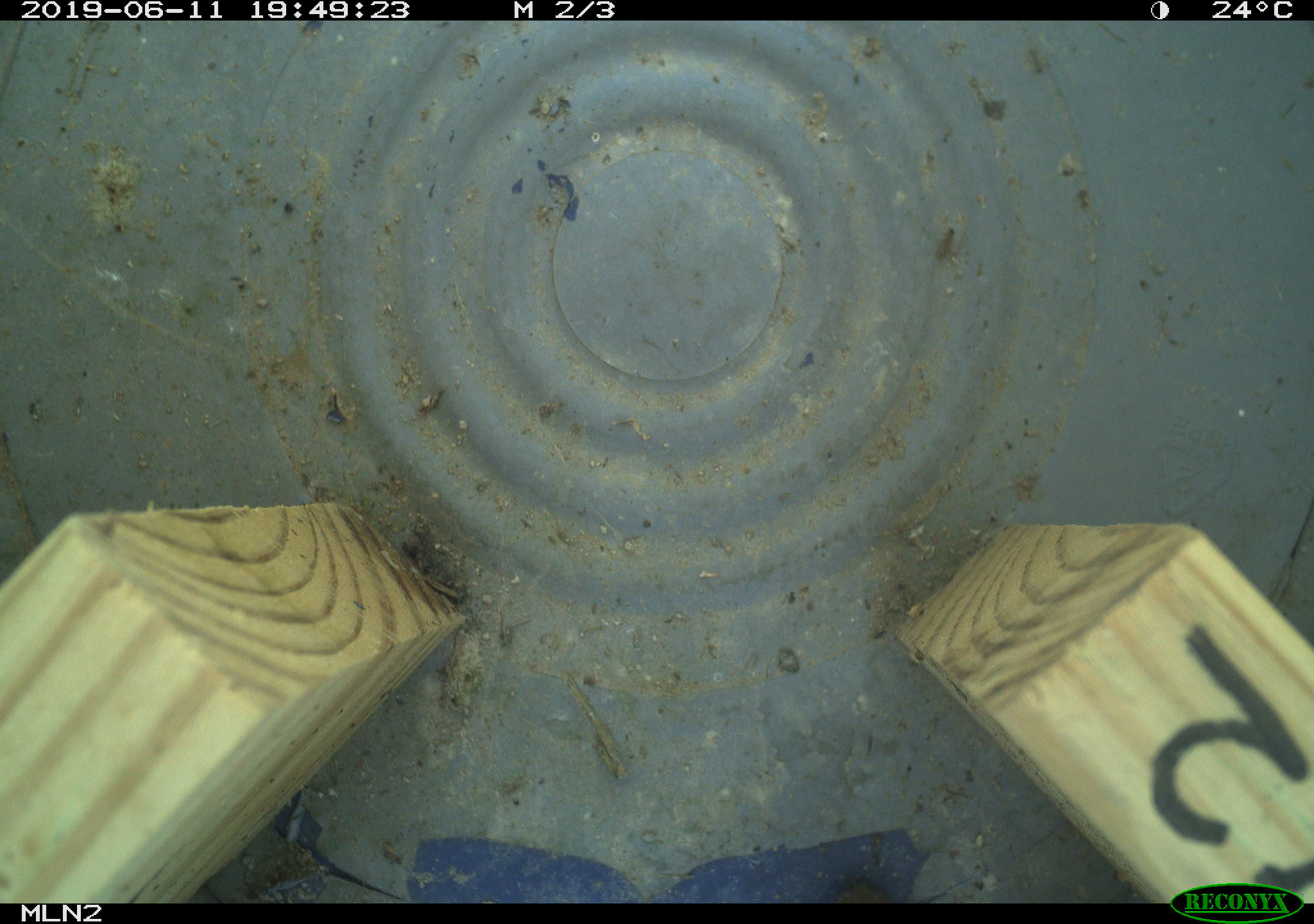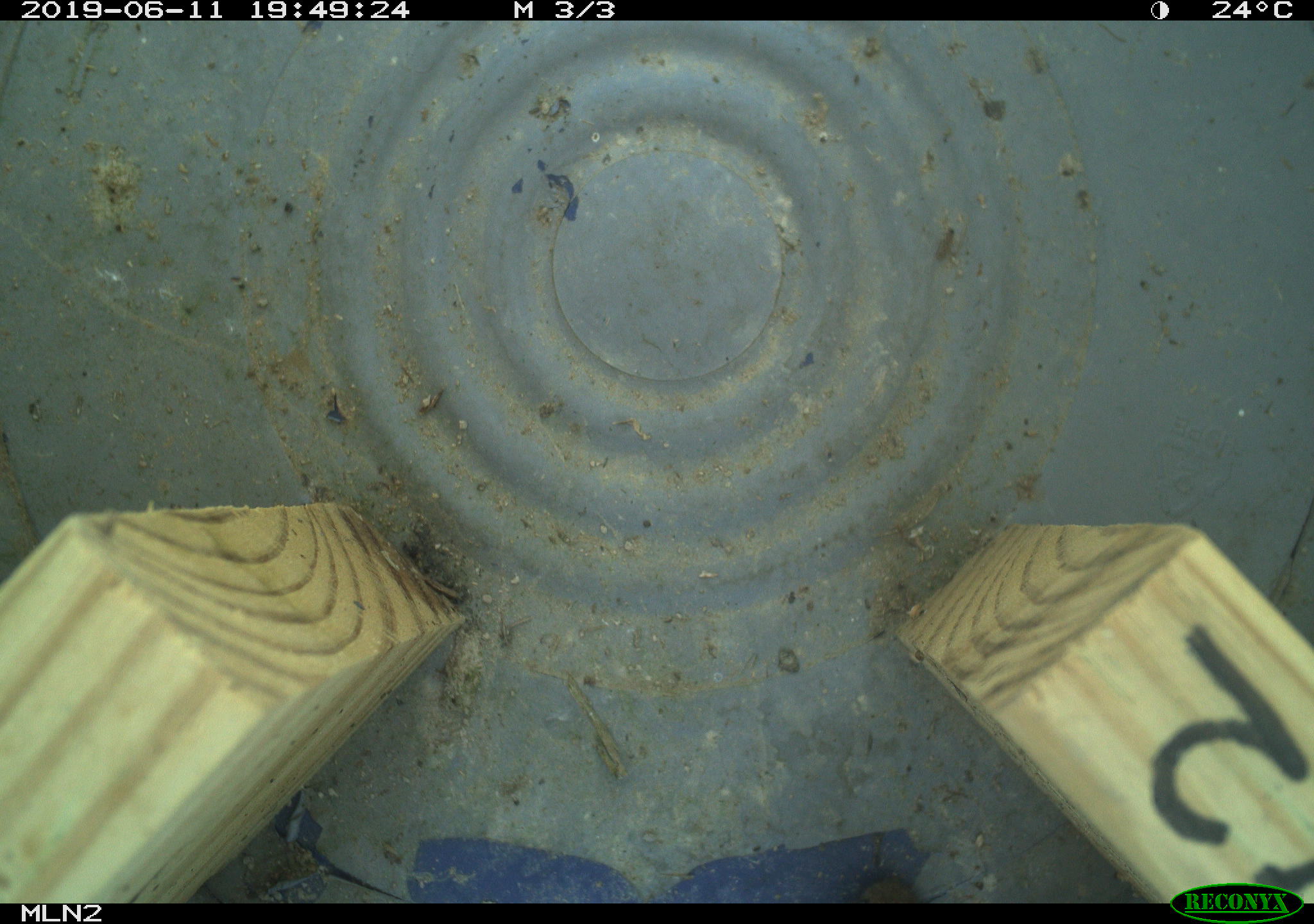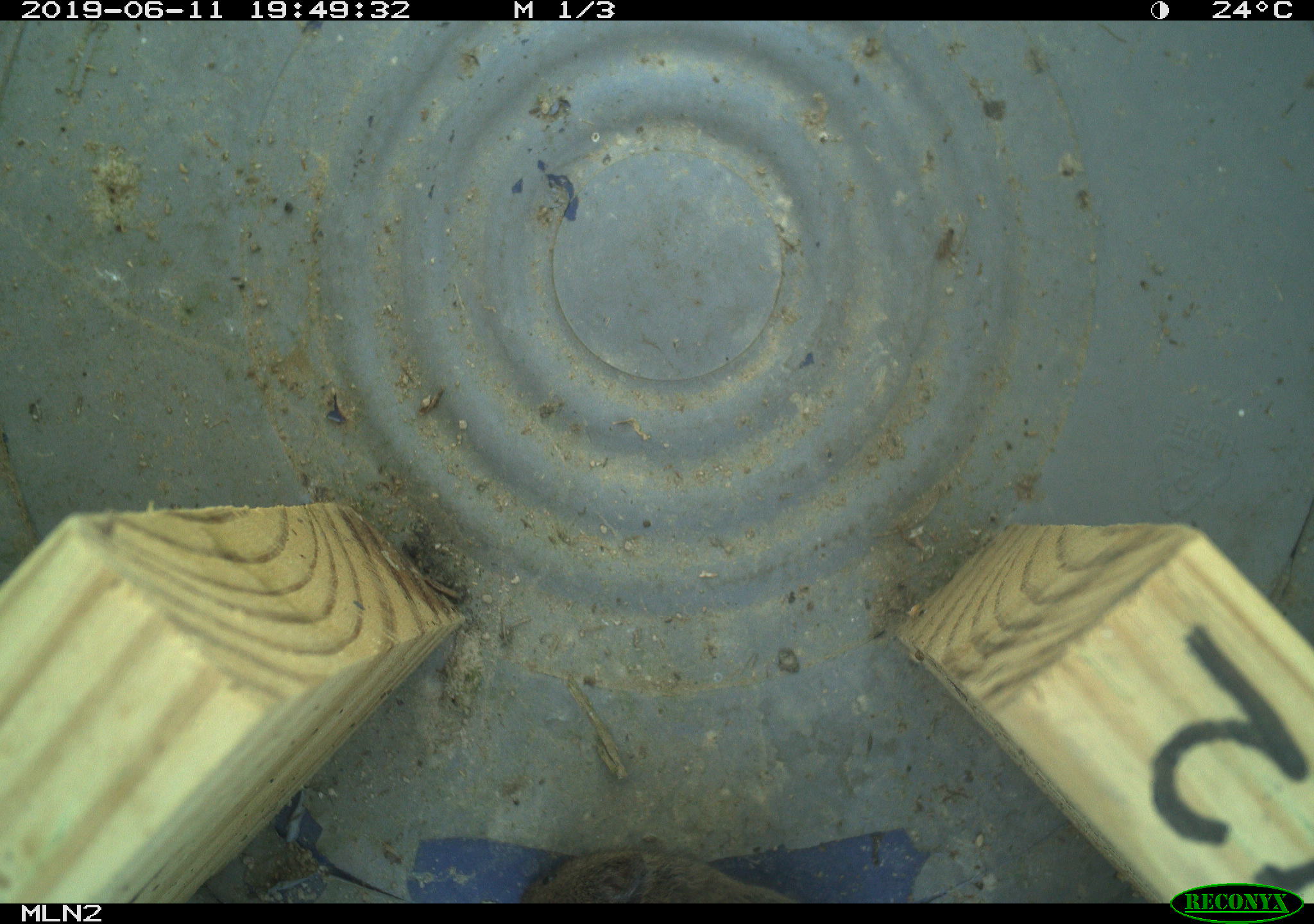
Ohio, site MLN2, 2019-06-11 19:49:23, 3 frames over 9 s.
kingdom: Animalia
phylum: Chordata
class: Mammalia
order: Rodentia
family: Cricetidae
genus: Microtus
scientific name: Microtus pennsylvanicus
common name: meadow vole